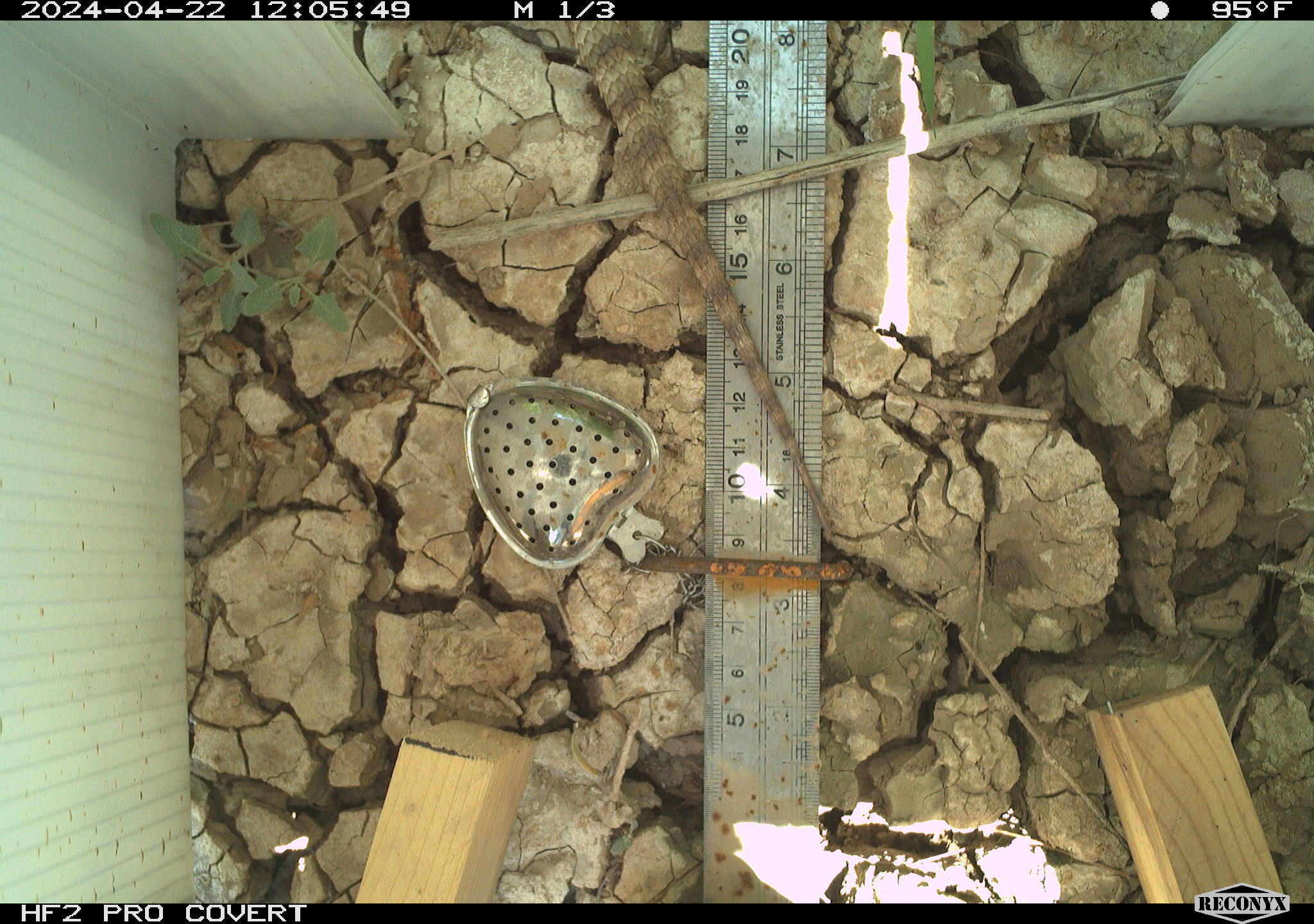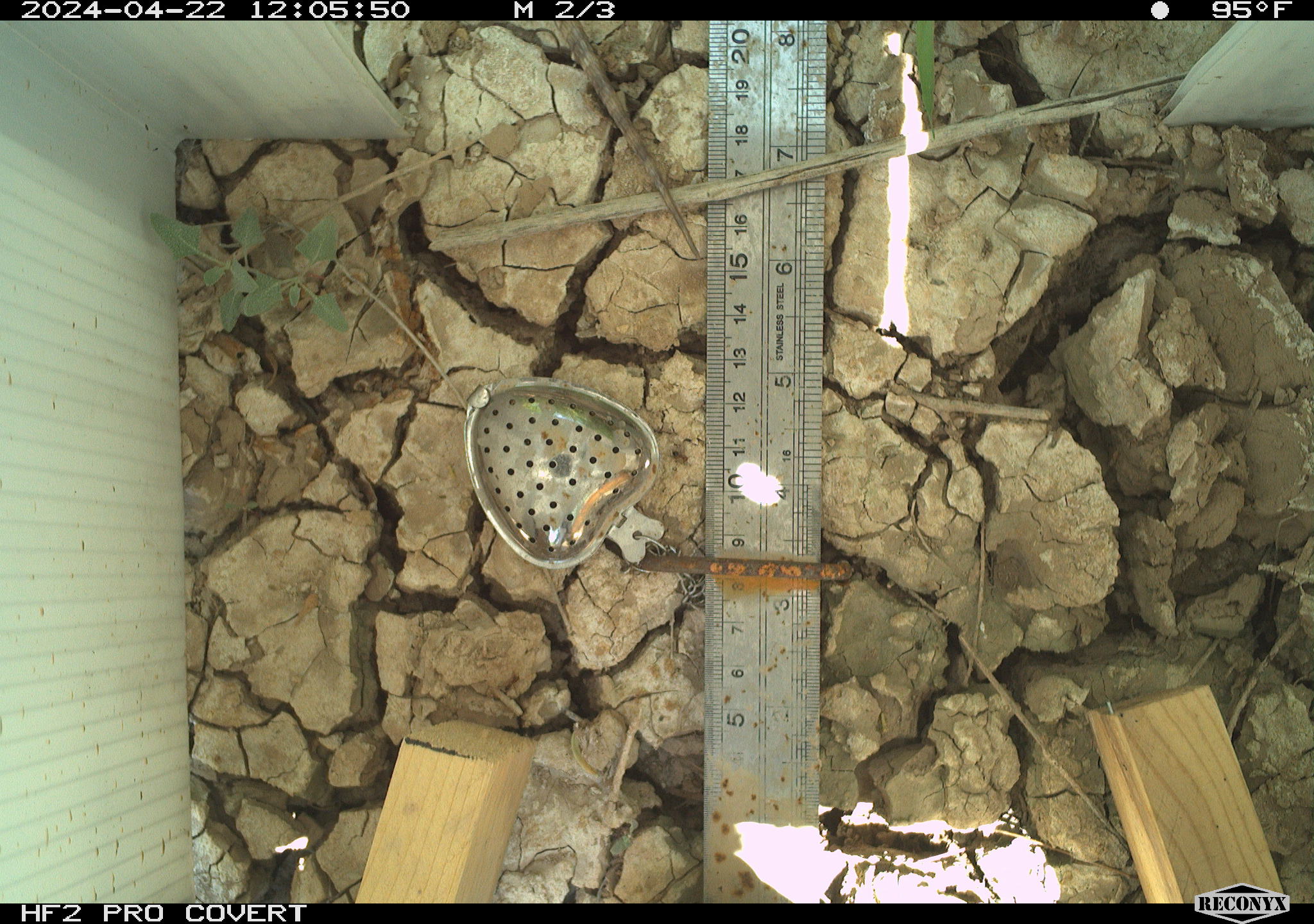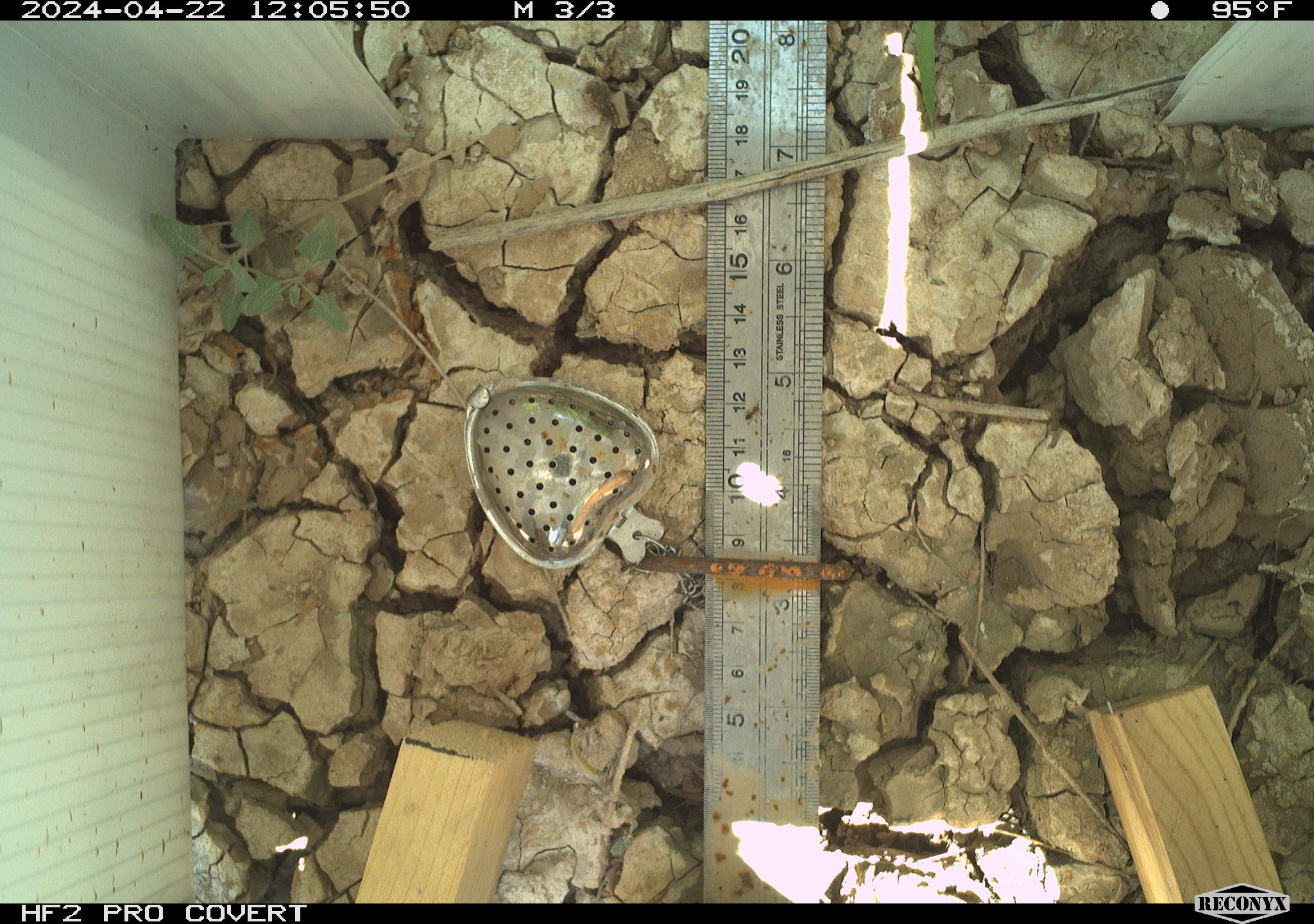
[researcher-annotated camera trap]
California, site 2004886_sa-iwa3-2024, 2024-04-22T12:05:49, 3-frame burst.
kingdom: Animalia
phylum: Chordata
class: Reptilia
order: Squamata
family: Phrynosomatidae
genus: Sceloporus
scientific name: Sceloporus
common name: spiny lizards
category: sceloporus species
Sceloporus species (spiny lizards) (Sceloporus).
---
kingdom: Animalia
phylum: Arthropoda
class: Insecta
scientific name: Insecta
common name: insect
Insect (Insecta).